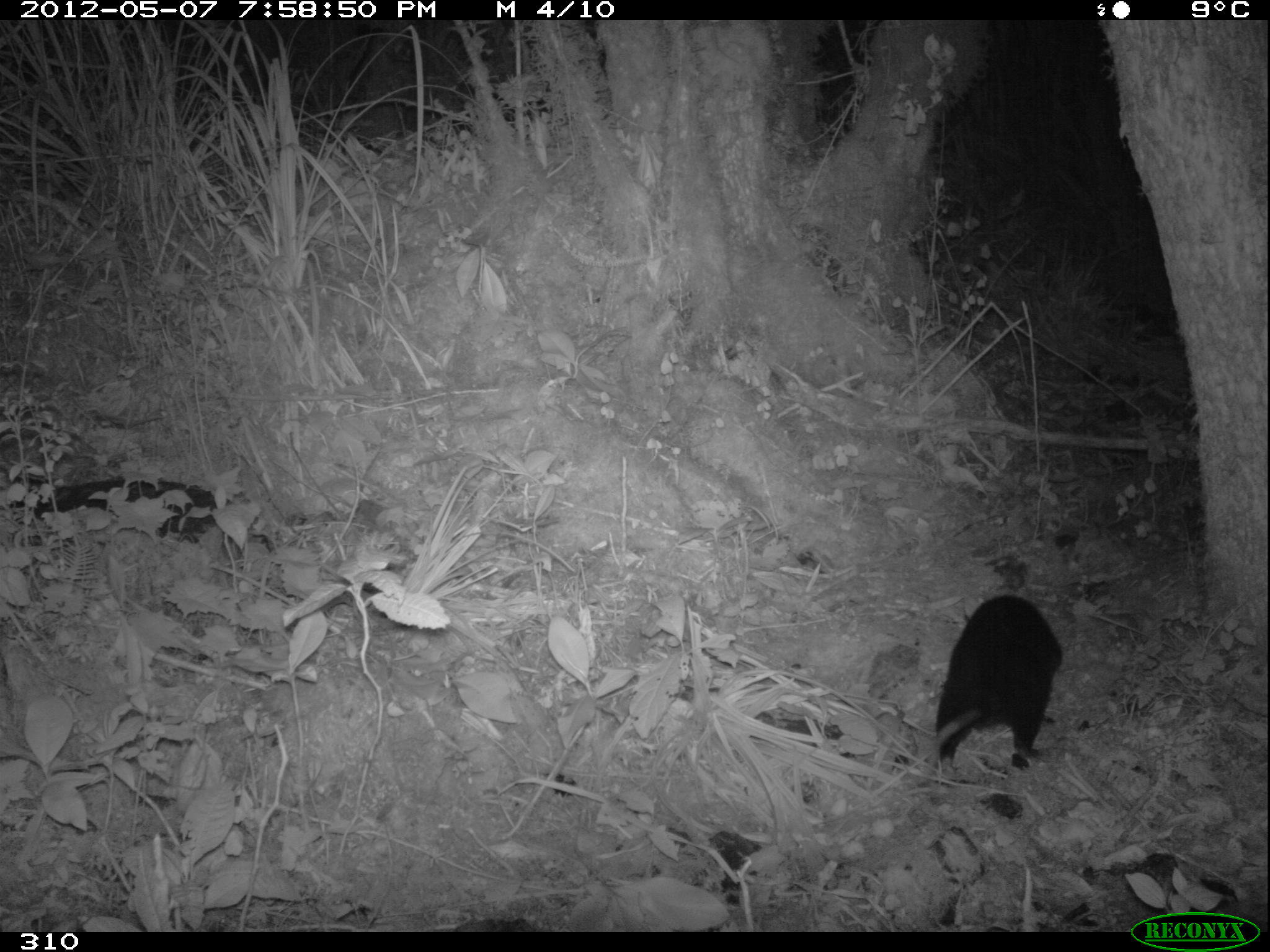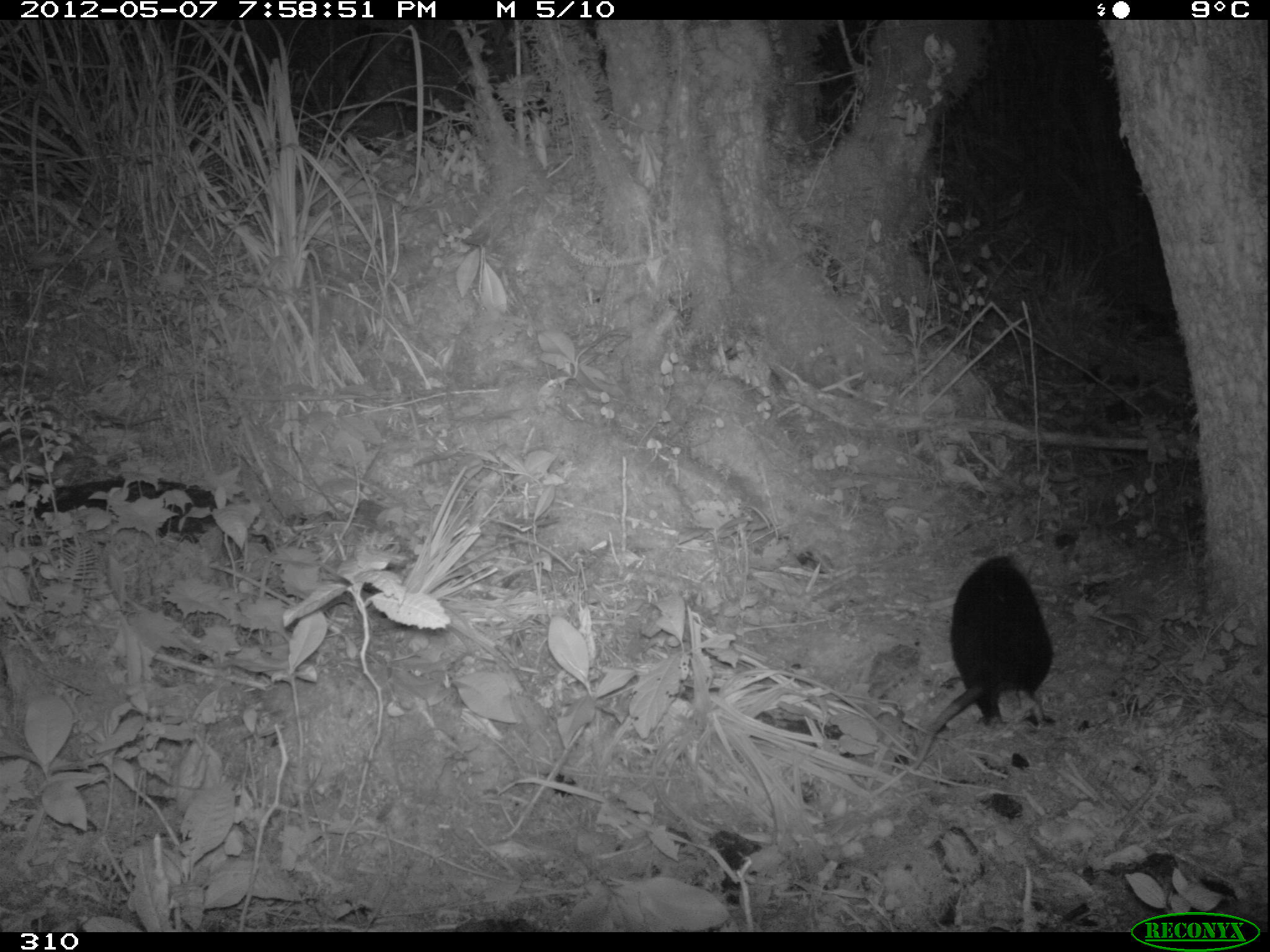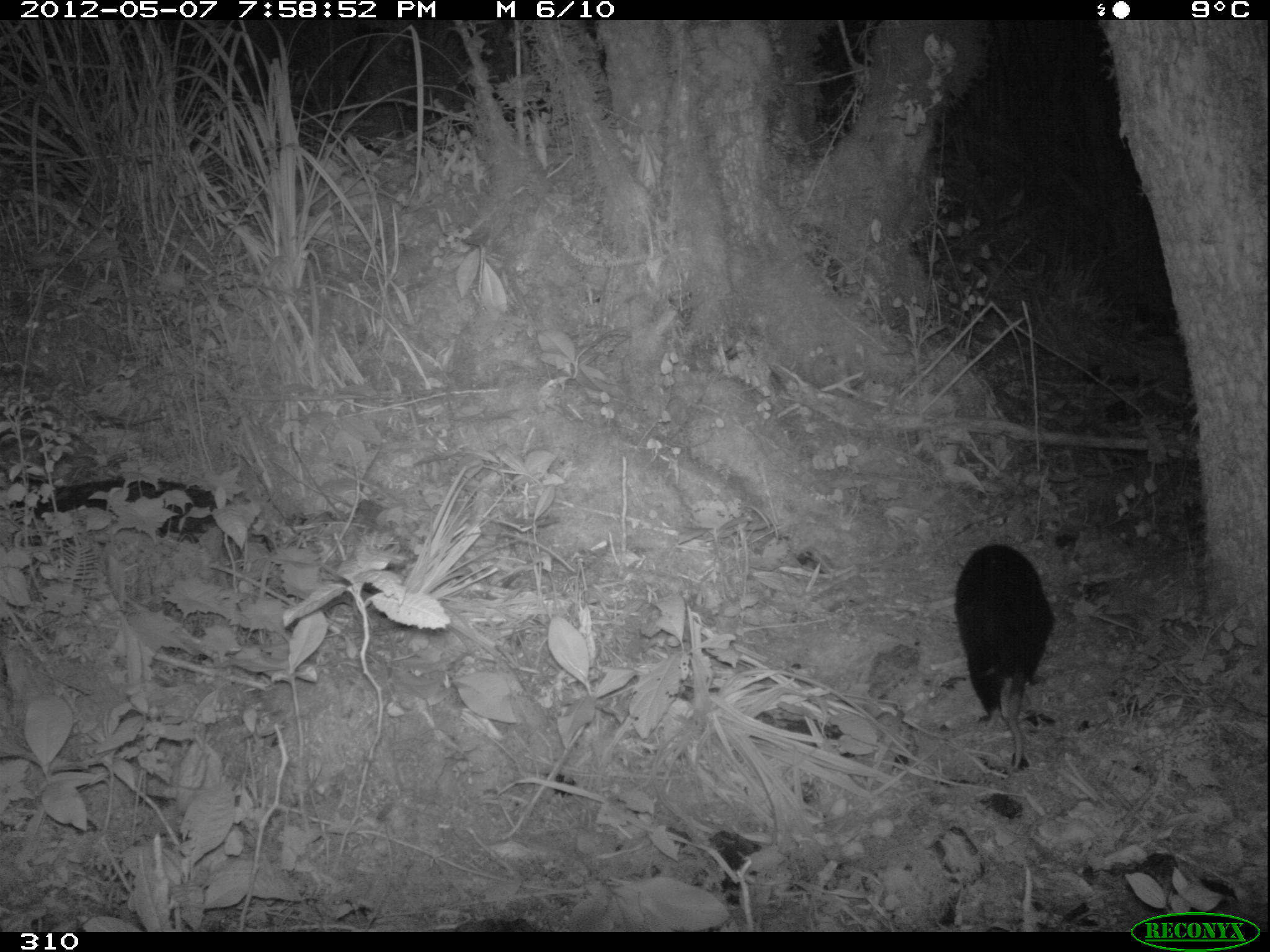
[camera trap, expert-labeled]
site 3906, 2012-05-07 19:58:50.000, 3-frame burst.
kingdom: Animalia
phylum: Chordata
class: Mammalia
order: Didelphimorphia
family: Didelphidae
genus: Didelphis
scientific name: Didelphis pernigra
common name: andean white-eared opossum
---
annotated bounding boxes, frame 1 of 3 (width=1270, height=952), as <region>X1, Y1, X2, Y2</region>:
didelphis pernigra: <region>934, 592, 1061, 814</region>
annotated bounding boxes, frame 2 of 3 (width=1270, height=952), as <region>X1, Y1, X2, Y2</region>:
didelphis pernigra: <region>900, 554, 1055, 771</region>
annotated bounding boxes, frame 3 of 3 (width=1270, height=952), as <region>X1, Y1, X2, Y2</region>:
didelphis pernigra: <region>955, 543, 1054, 770</region>